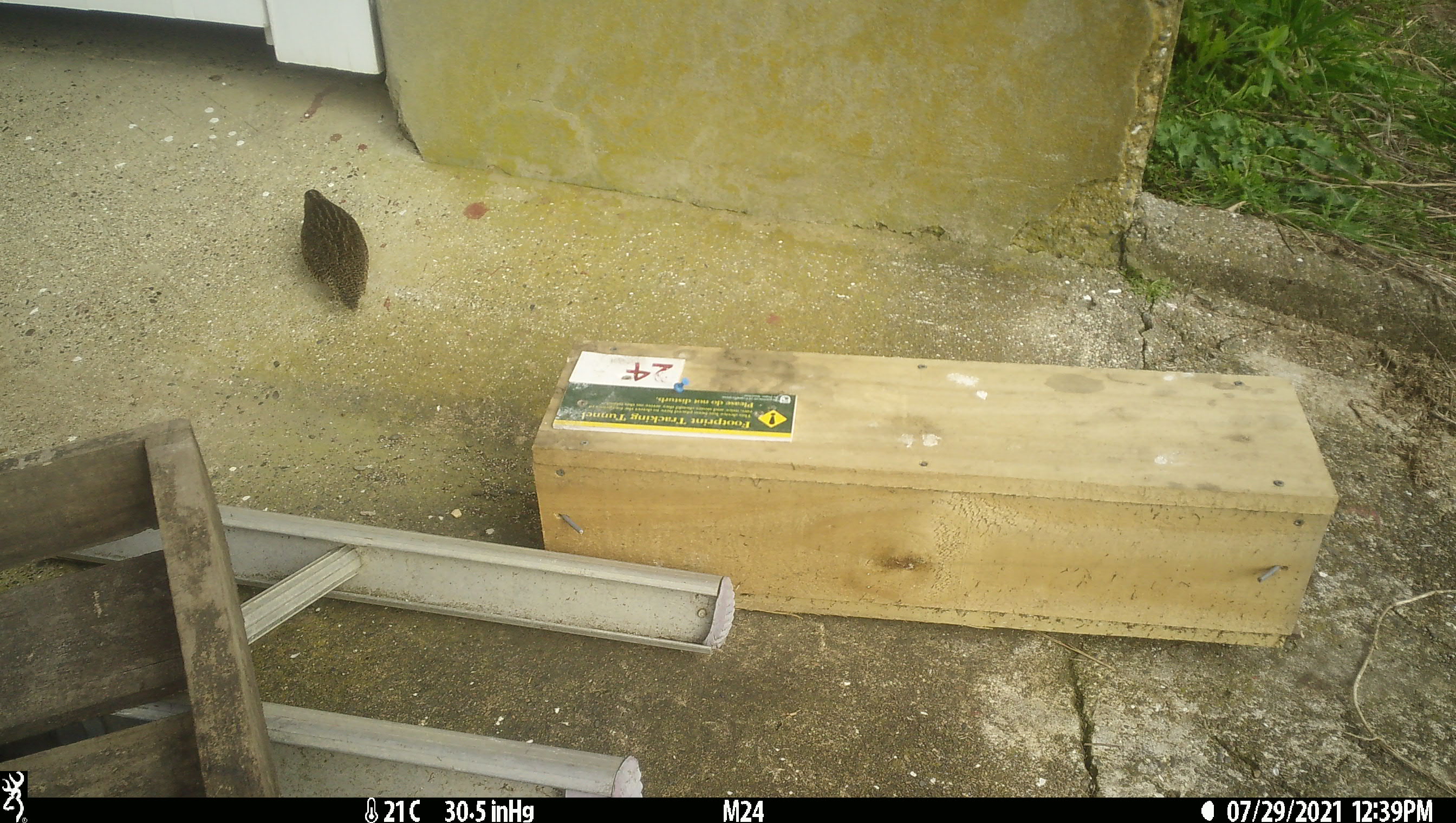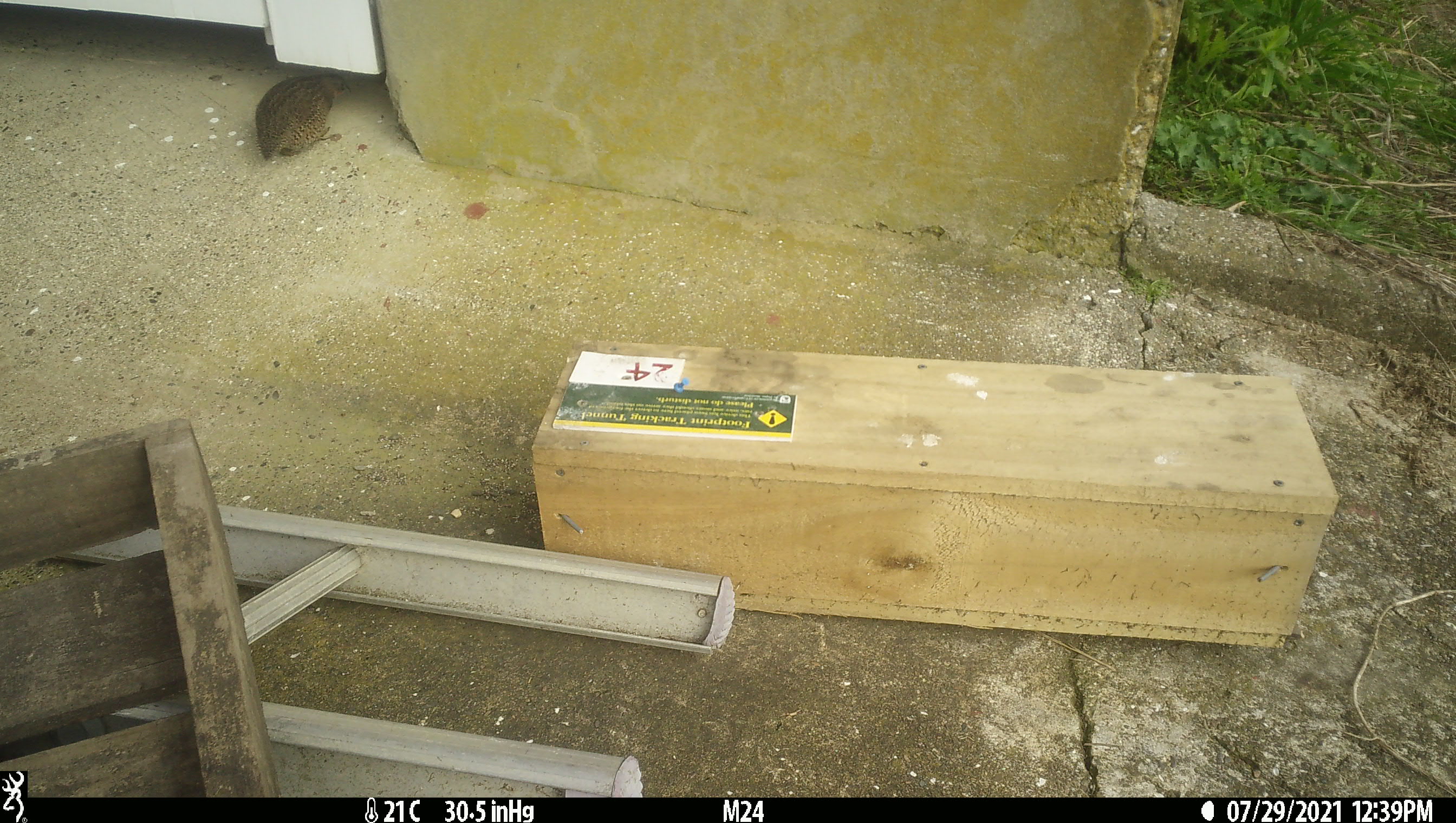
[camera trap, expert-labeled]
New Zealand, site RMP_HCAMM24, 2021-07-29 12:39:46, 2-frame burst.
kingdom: Animalia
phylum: Chordata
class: Aves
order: Galliformes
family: Phasianidae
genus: Synoicus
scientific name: Synoicus ypsilophorus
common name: brown quail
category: quail brown